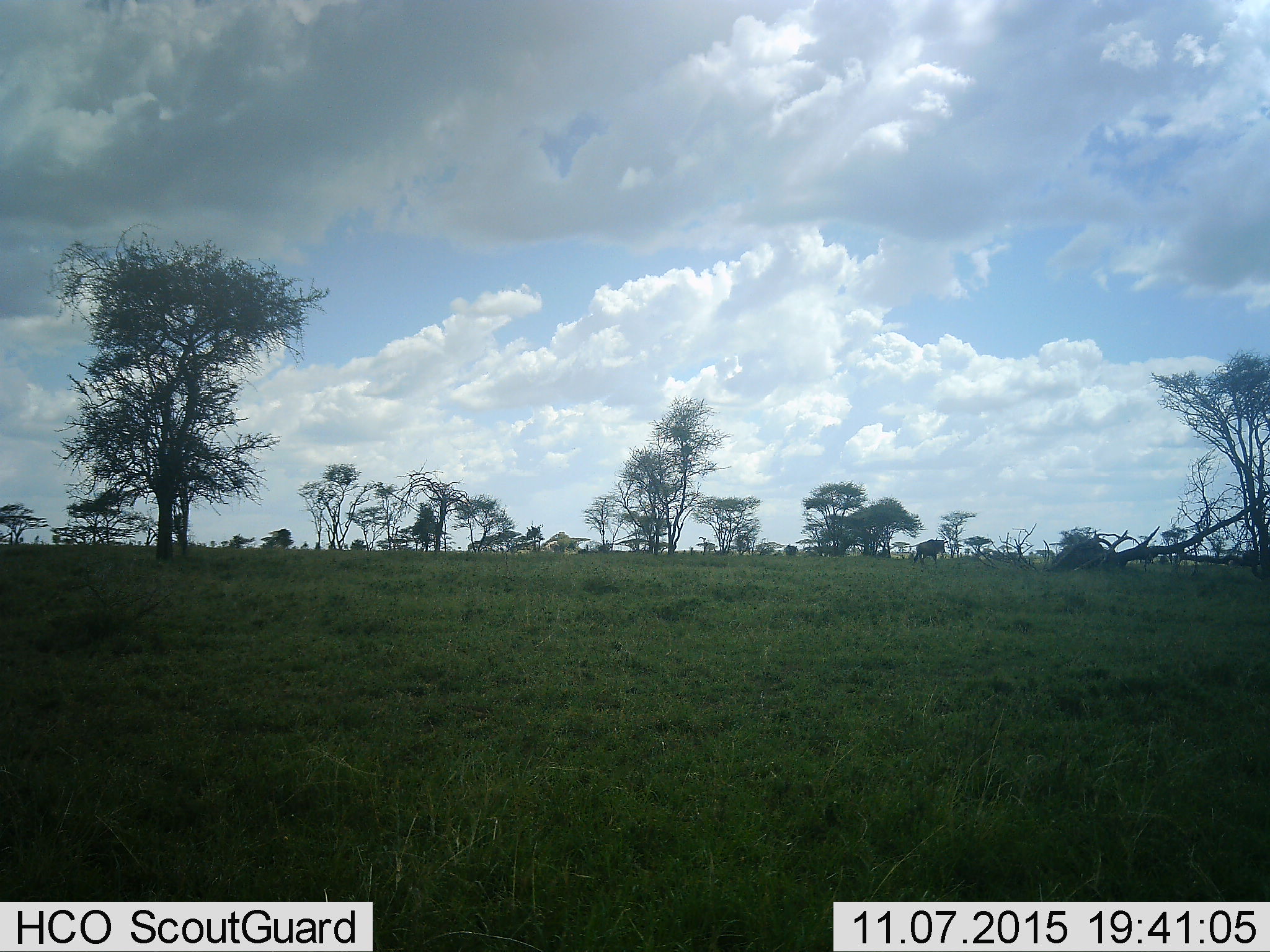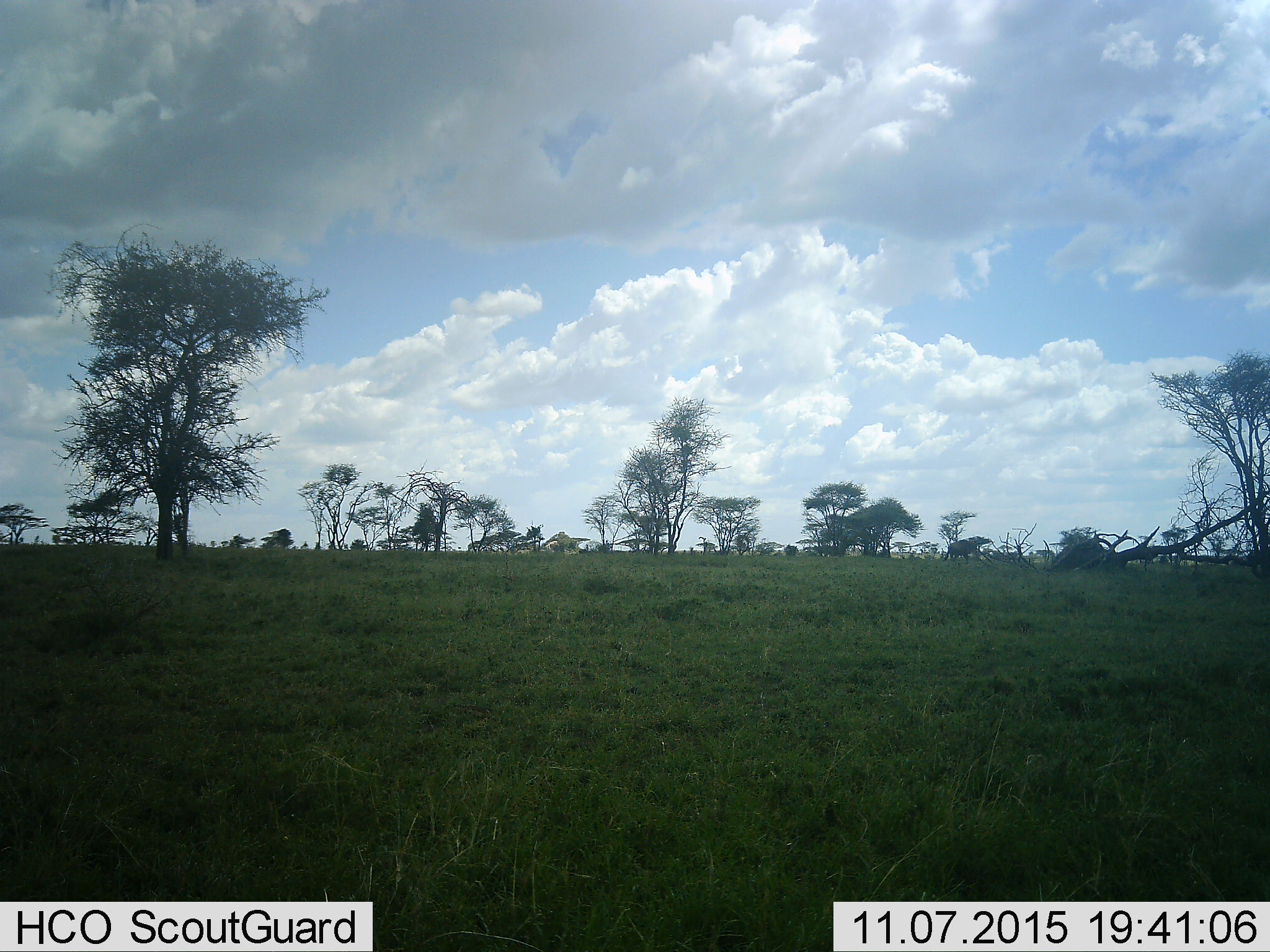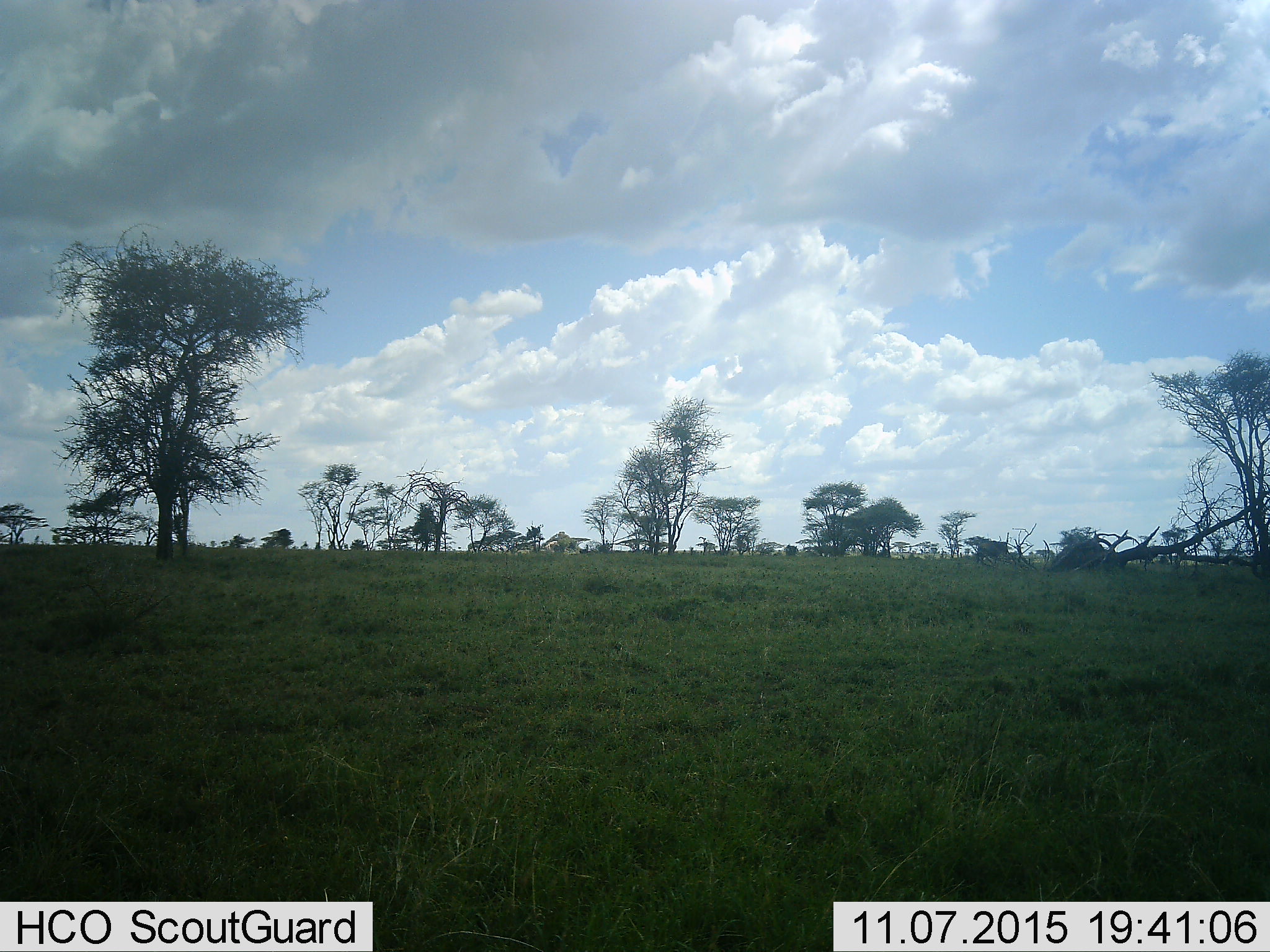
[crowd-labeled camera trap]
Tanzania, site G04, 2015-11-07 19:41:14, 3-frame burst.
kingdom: Animalia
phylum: Chordata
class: Mammalia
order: Artiodactyla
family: Bovidae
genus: Connochaetes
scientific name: Connochaetes taurinus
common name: blue wildebeest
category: wildebeest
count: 2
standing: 0%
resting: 0%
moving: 100%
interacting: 0%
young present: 0%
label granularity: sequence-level